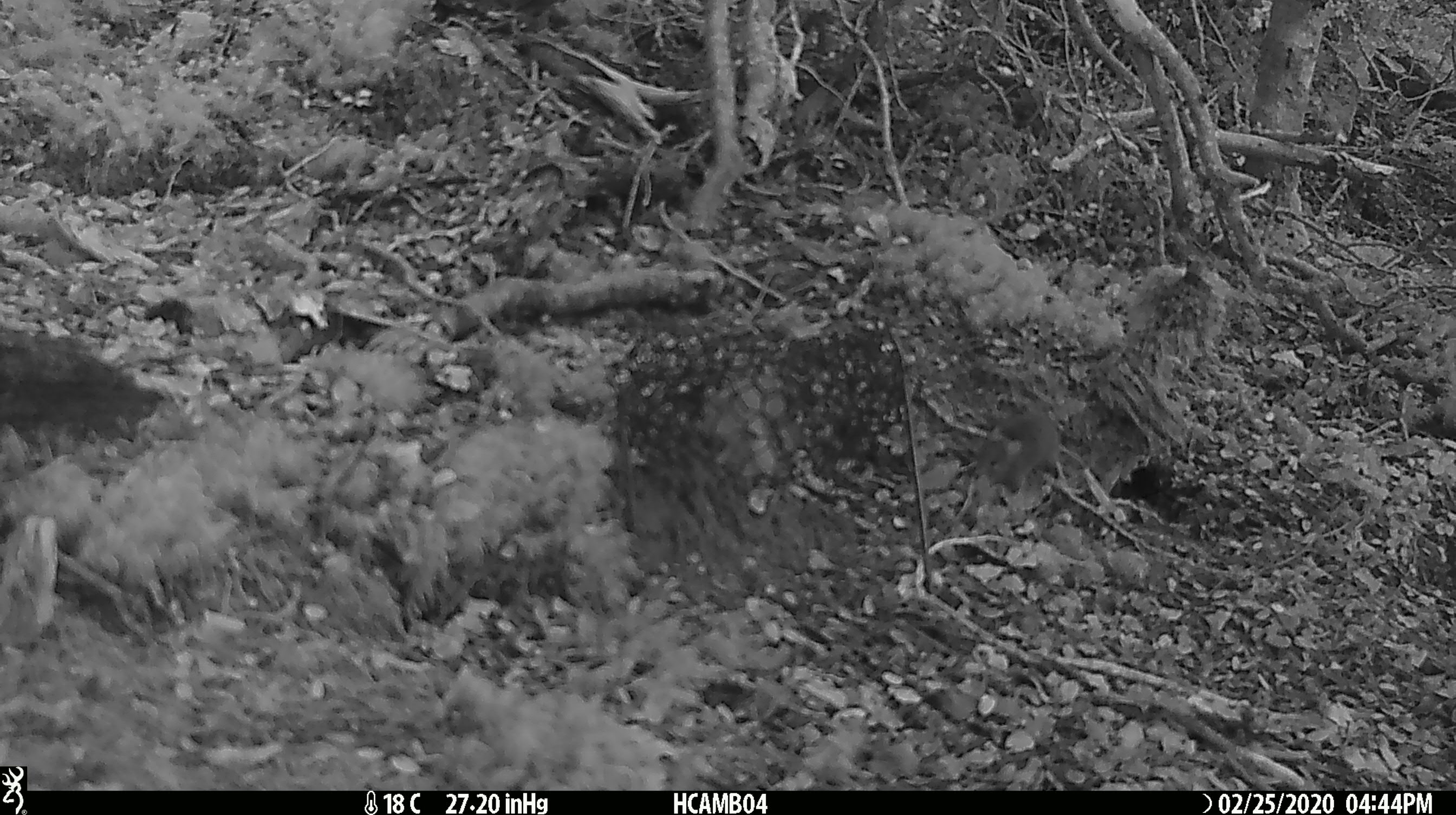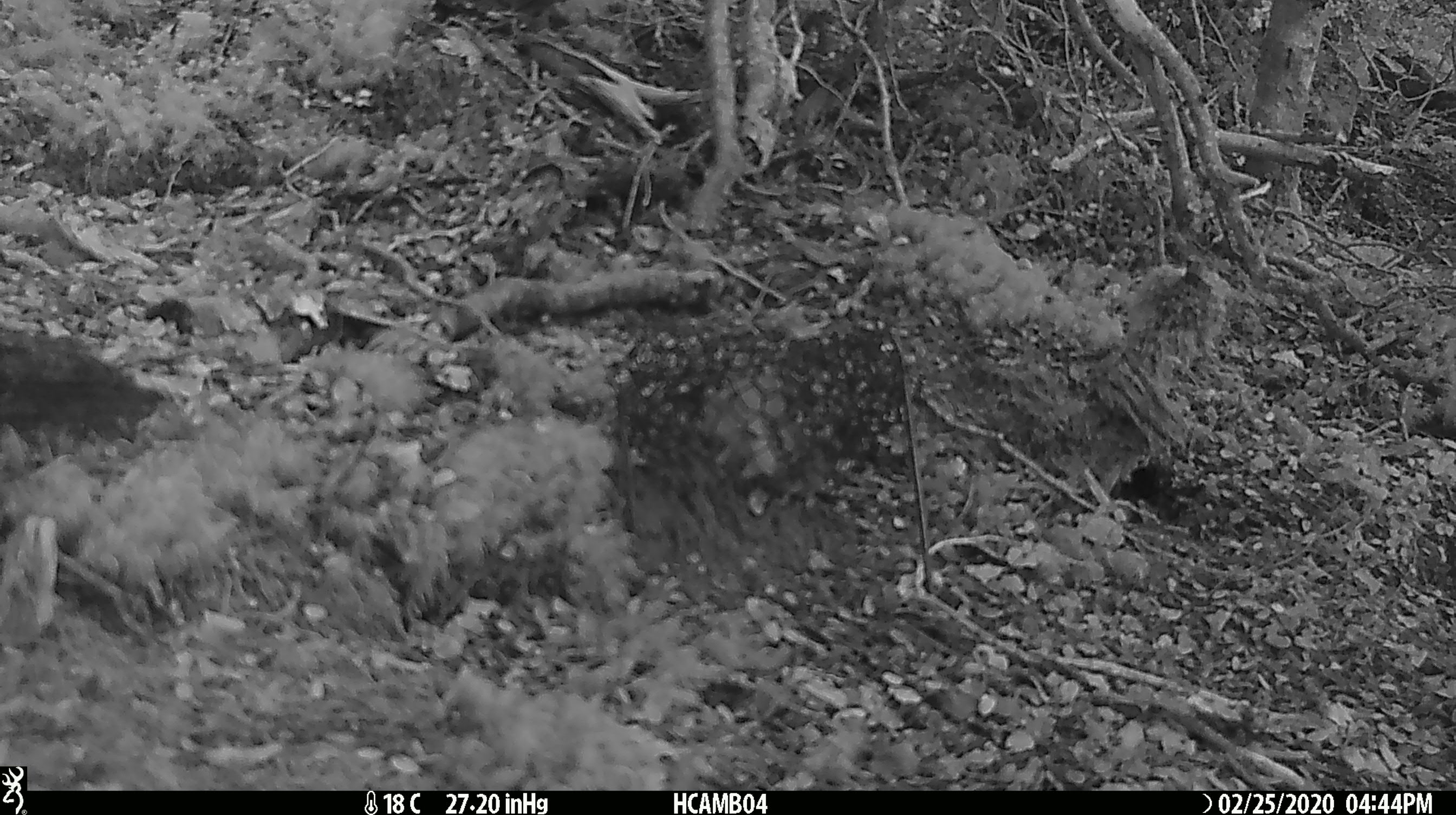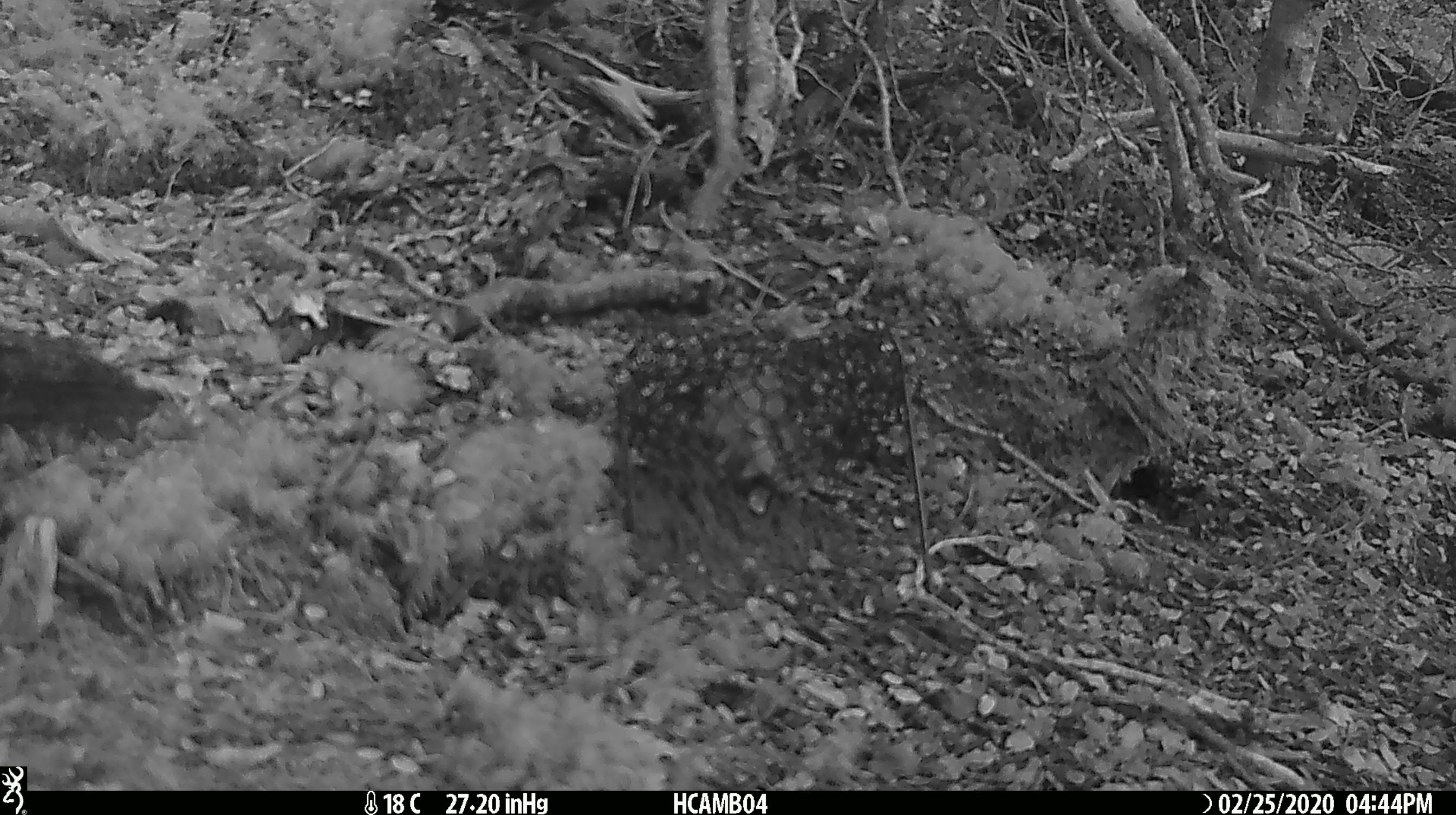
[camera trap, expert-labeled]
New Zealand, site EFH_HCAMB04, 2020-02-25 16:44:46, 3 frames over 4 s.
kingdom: Animalia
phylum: Chordata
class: Mammalia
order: Rodentia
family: Muridae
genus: Mus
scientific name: Mus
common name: mouse